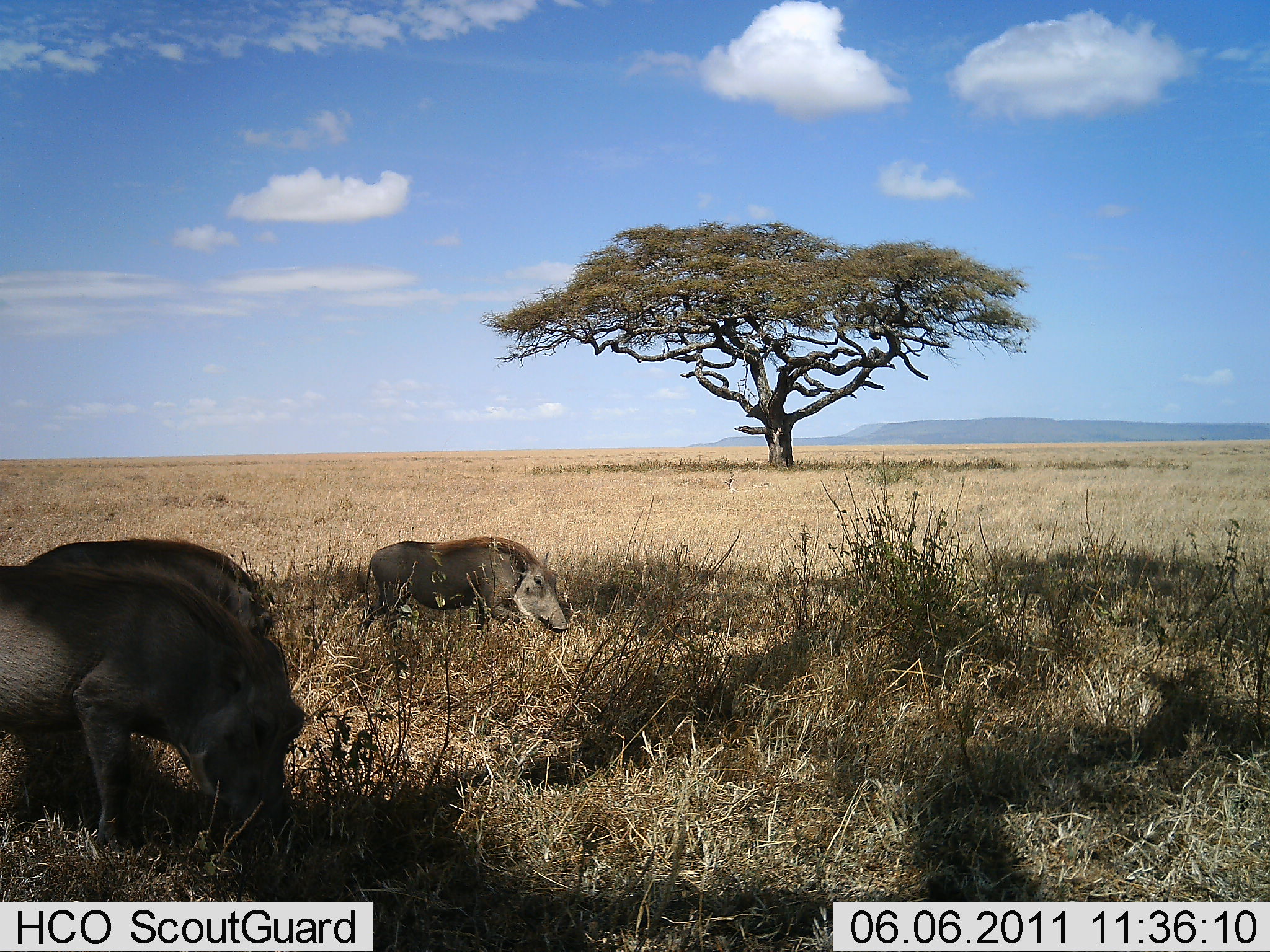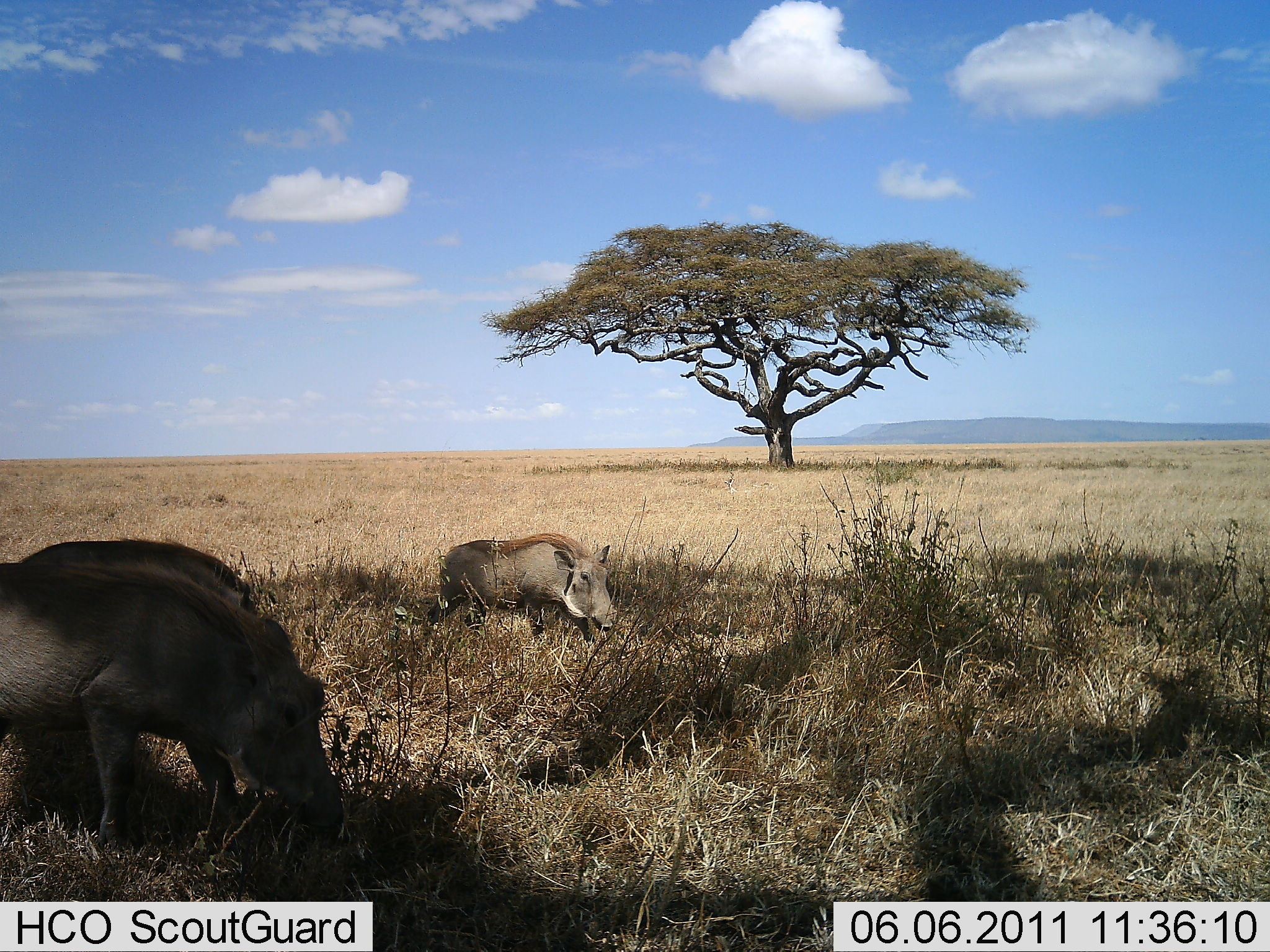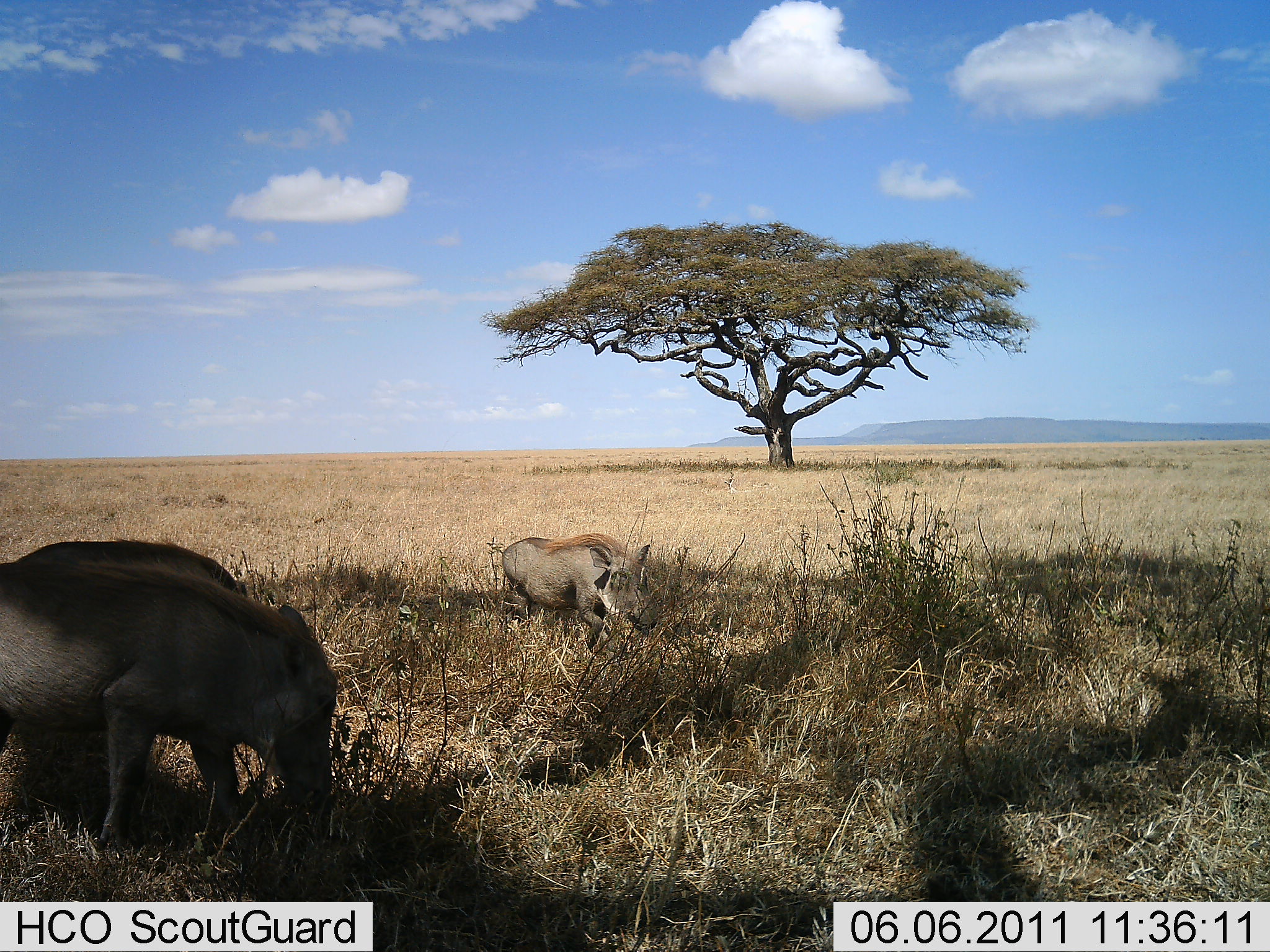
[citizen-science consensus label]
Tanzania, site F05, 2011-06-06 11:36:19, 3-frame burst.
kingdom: Animalia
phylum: Chordata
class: Mammalia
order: Artiodactyla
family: Suidae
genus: Phacochoerus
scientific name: Phacochoerus africanus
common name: warthog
Warthog (Phacochoerus africanus), count 3. Behavior (volunteer vote fractions): standing 55%, resting 0%, moving 36%, interacting 0%. Young present (vote fraction): 9%. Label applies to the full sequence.